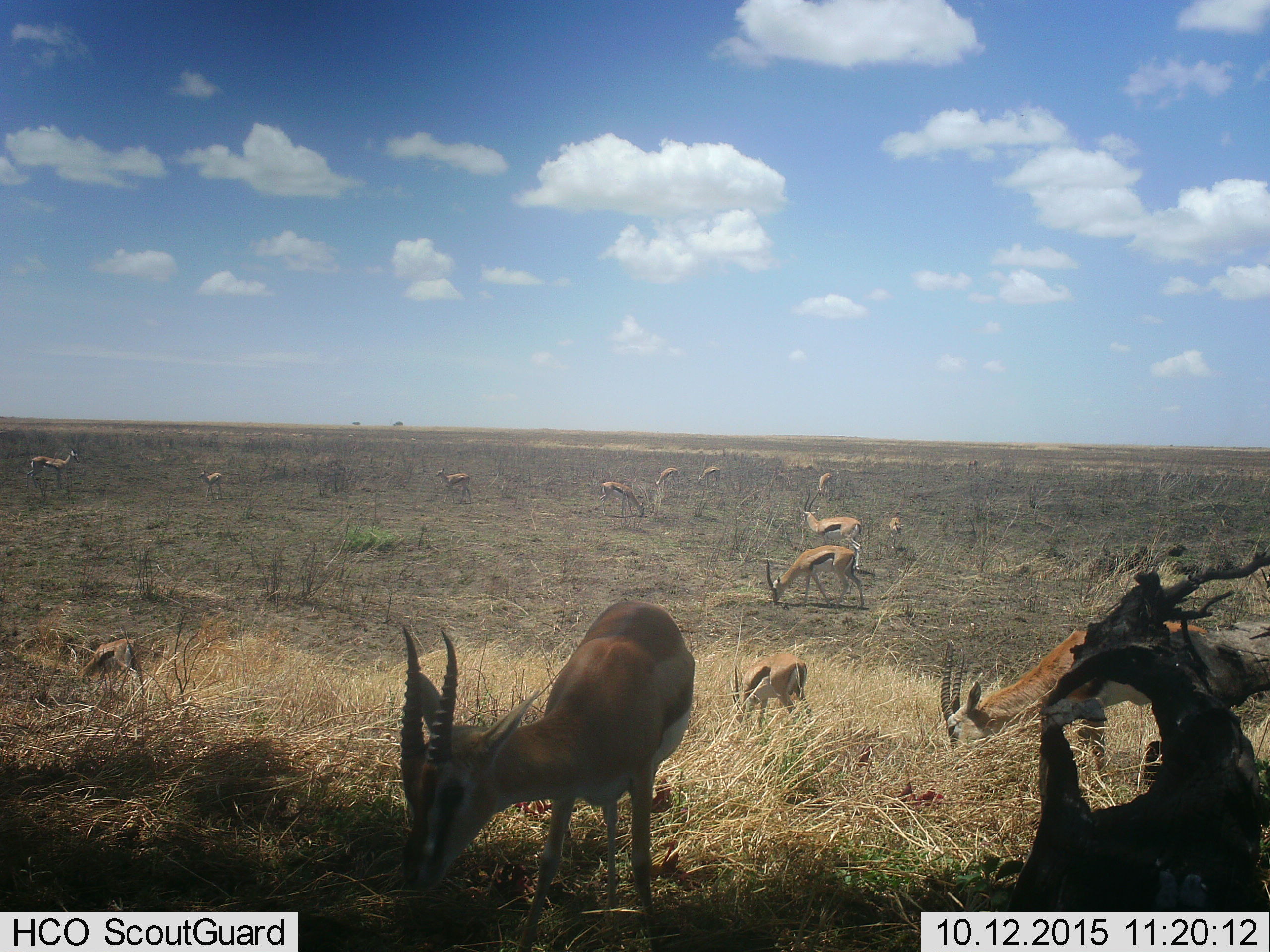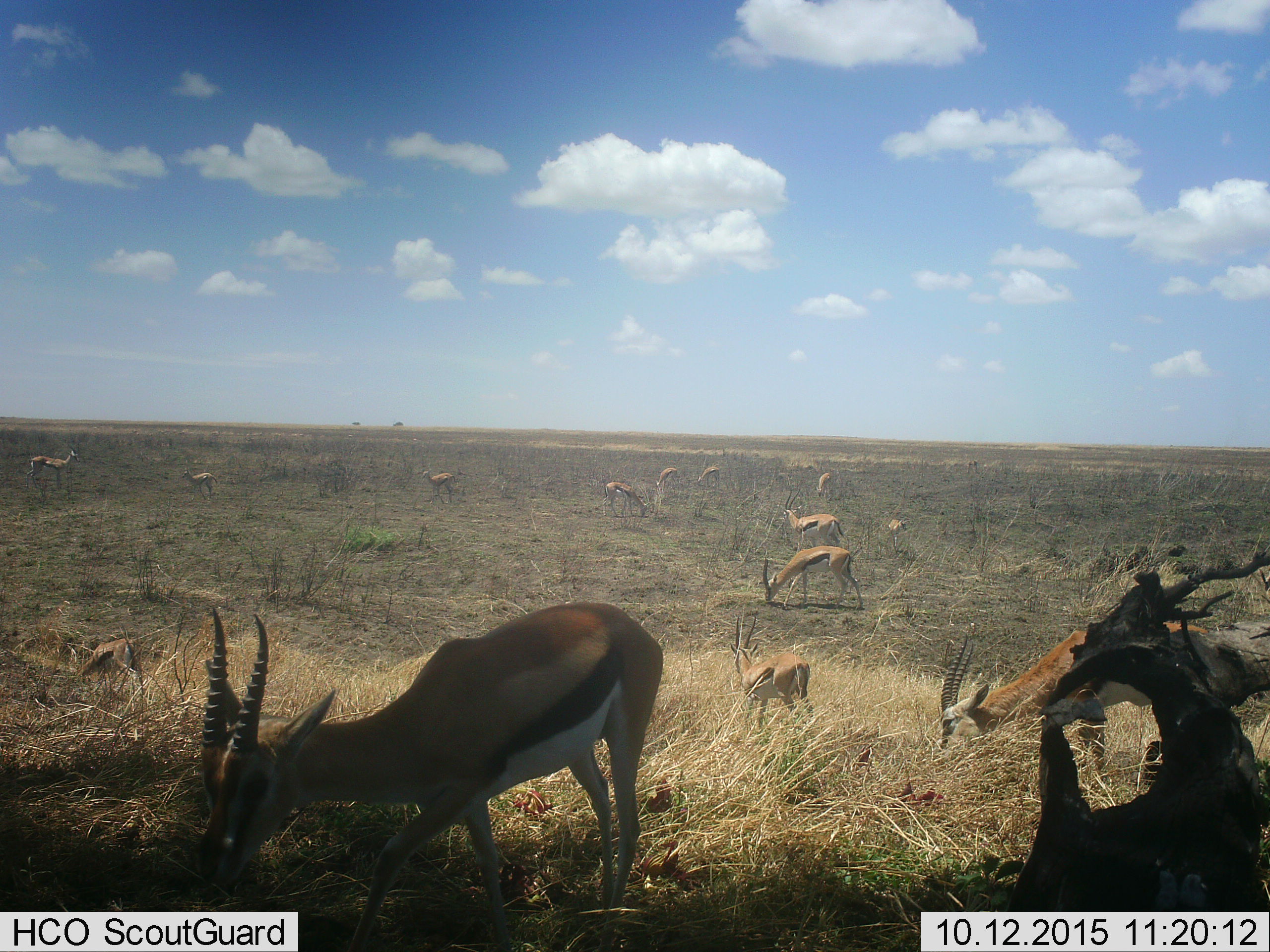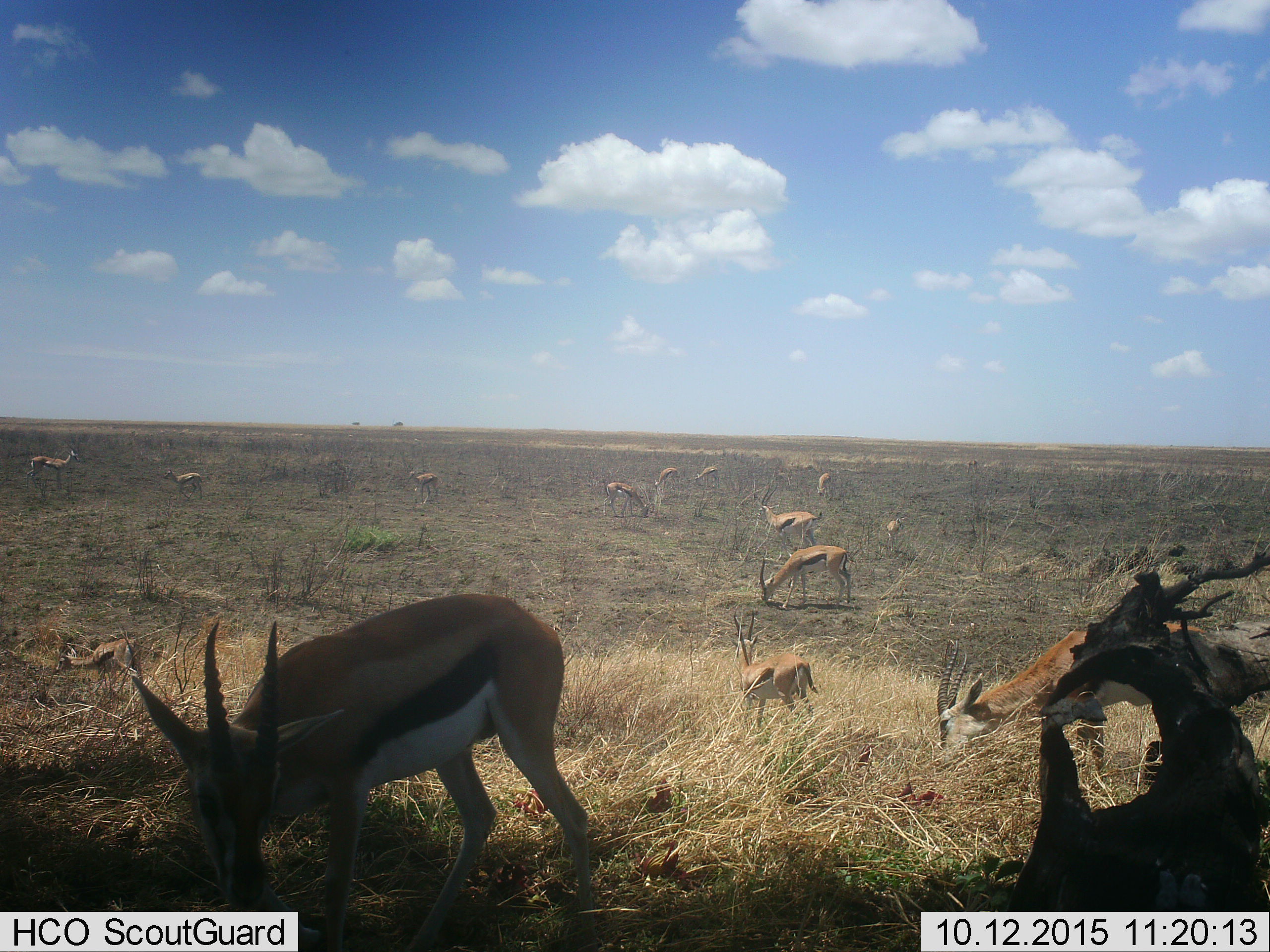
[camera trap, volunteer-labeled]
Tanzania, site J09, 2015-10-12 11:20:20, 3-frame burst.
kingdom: Animalia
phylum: Chordata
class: Mammalia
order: Artiodactyla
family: Bovidae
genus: Eudorcas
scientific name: Eudorcas thomsonii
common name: thomson's gazelle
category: gazellethomsons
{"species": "gazellethomsons (thomson's gazelle) (Eudorcas thomsonii)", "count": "11-50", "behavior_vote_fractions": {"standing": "60%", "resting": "20%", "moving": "50%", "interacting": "20%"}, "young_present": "30%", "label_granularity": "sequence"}